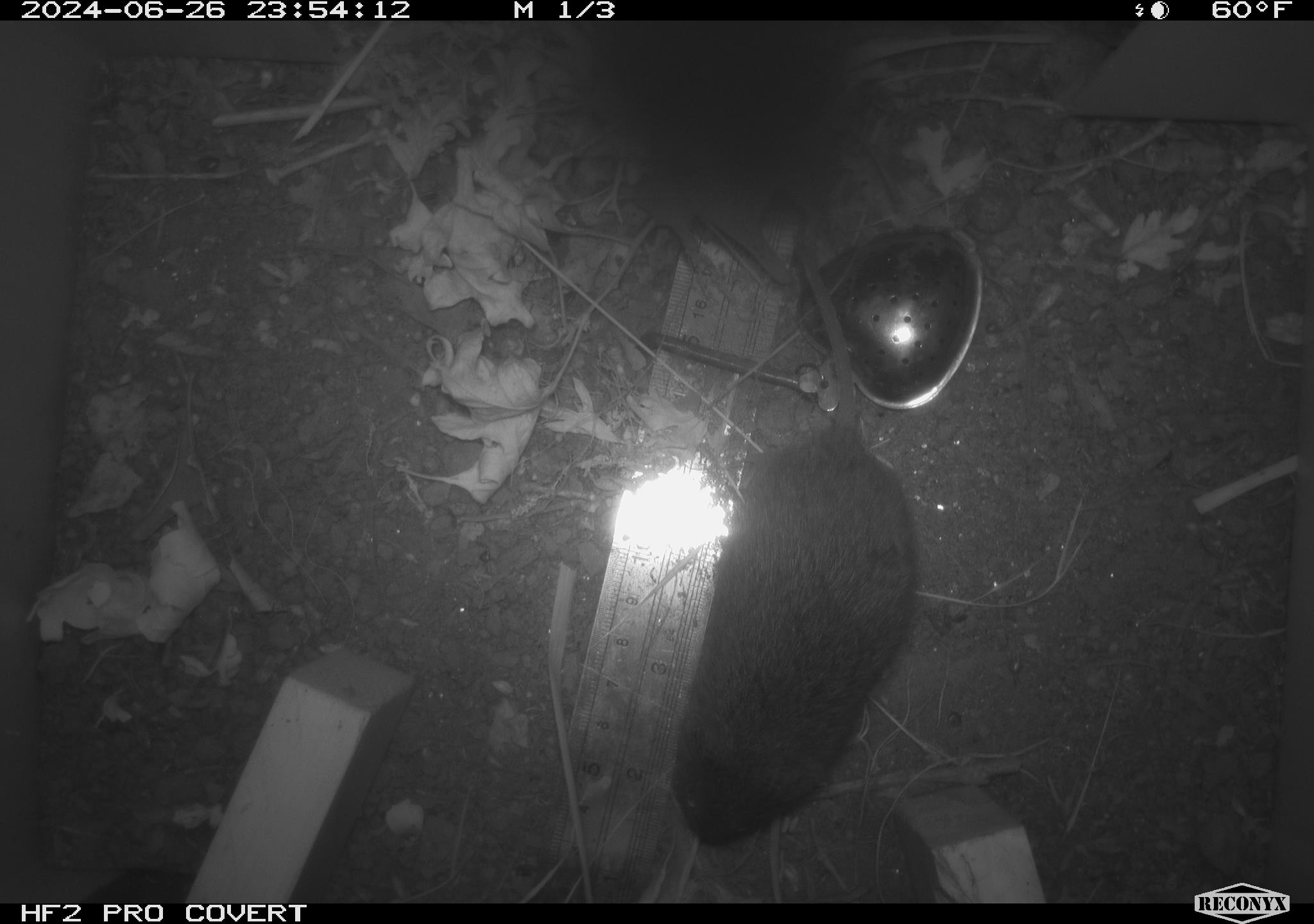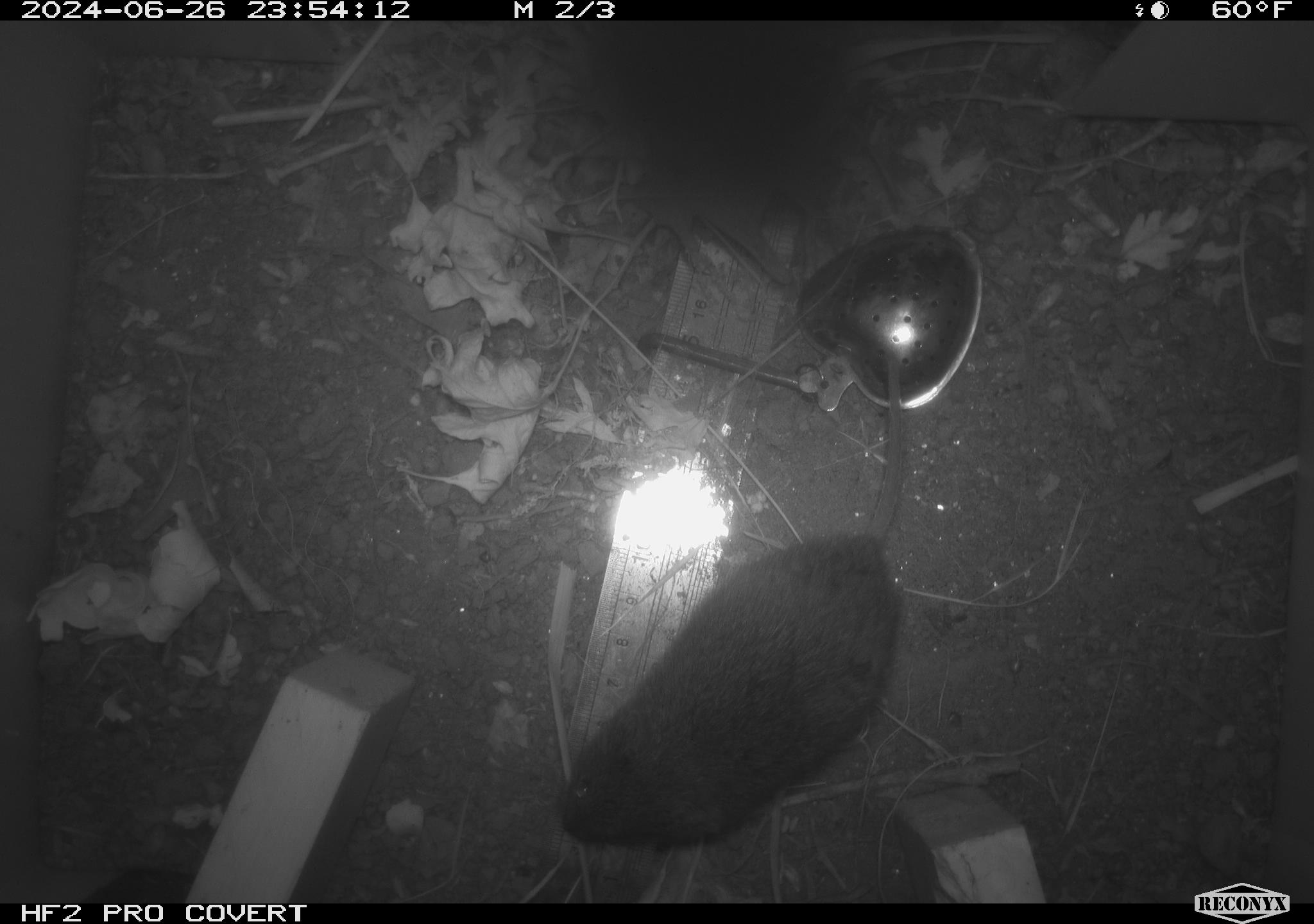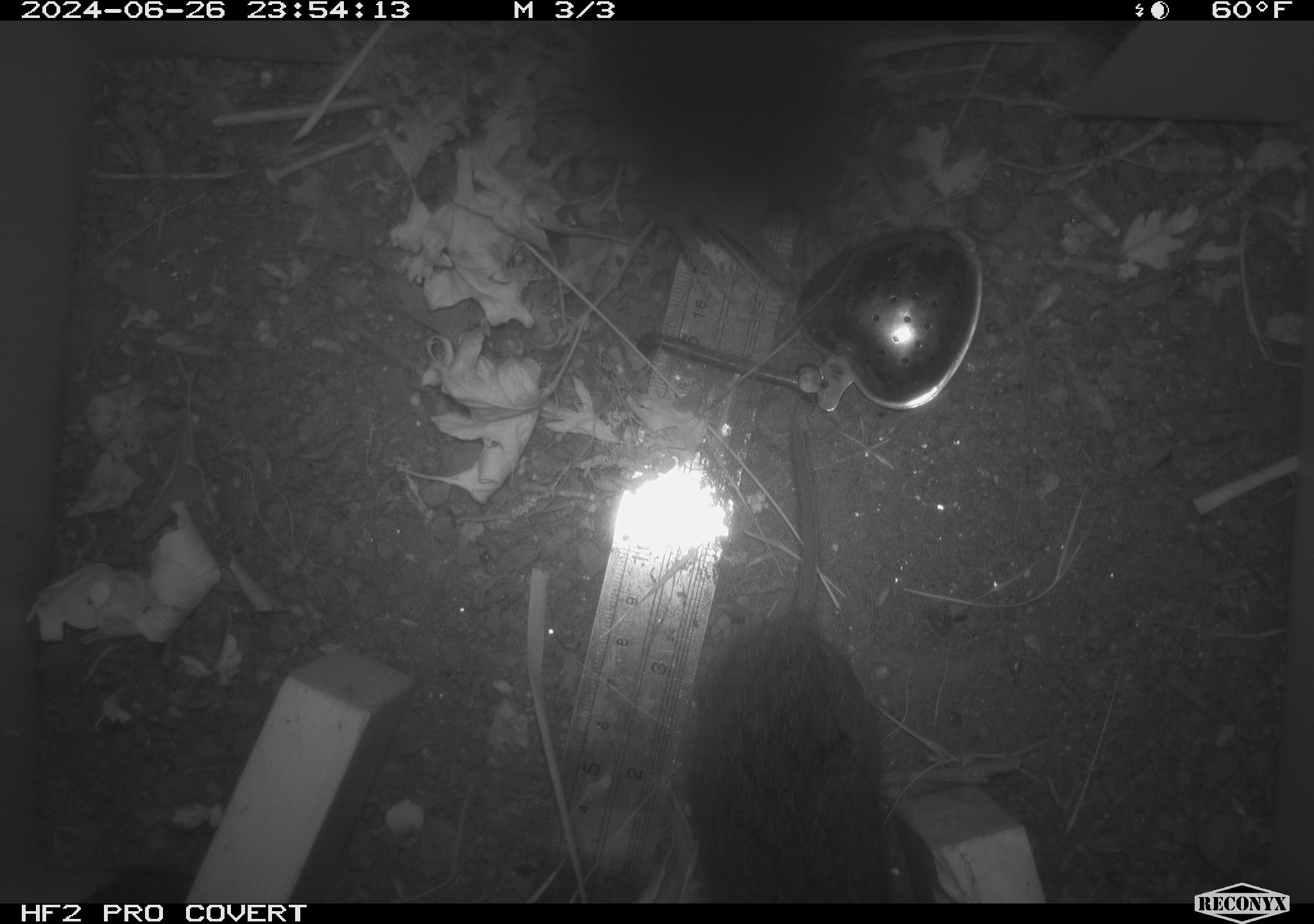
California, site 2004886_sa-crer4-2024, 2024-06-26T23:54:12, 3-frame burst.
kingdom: Animalia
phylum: Chordata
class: Mammalia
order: Rodentia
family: Cricetidae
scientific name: Arvicolinae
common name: voles, lemmings, and muskrats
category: arvicolinae subfamily